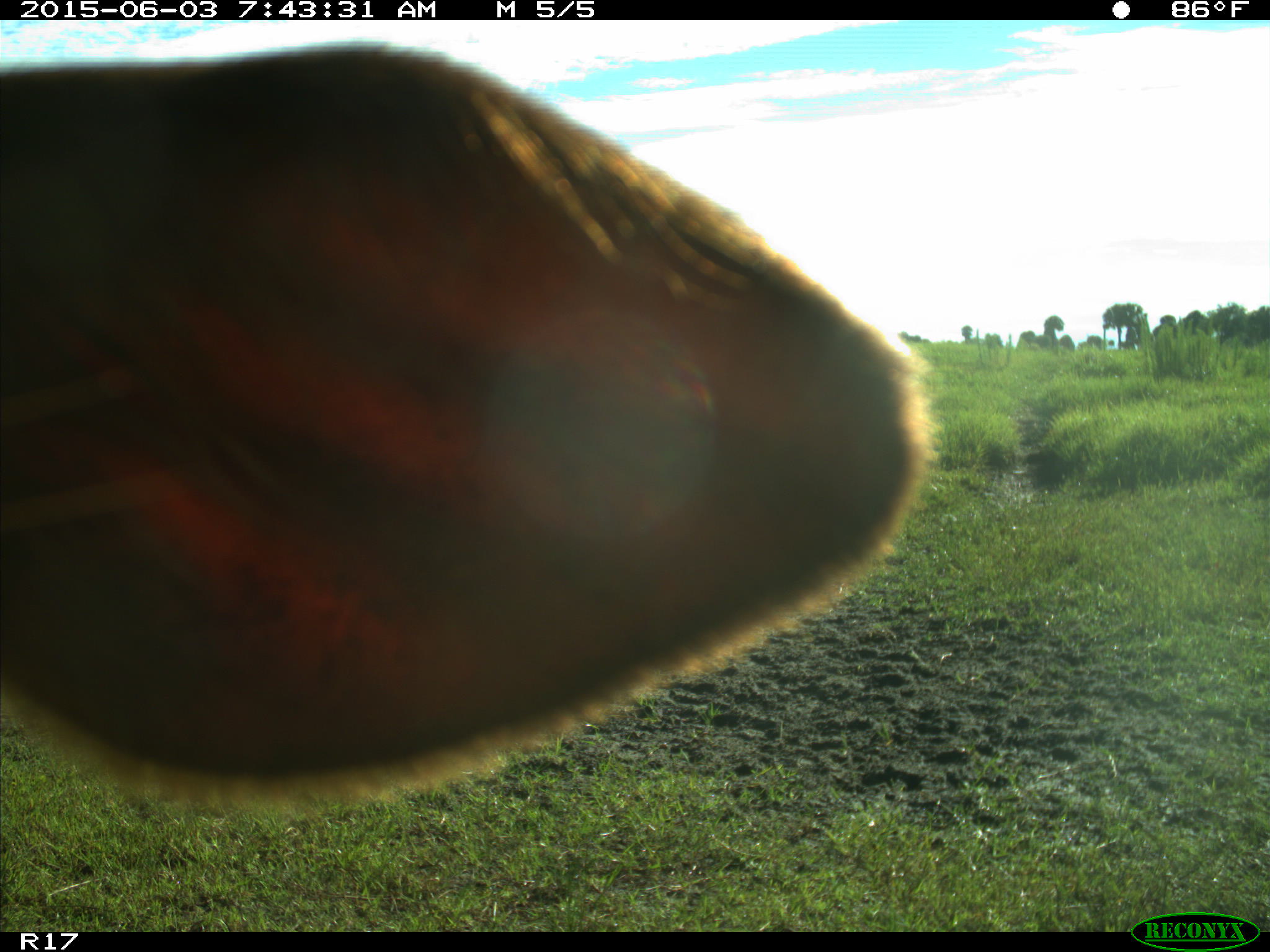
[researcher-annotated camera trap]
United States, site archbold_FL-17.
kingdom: Animalia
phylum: Chordata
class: Mammalia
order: Artiodactyla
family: Bovidae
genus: Bos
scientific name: Bos taurus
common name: domestic cow